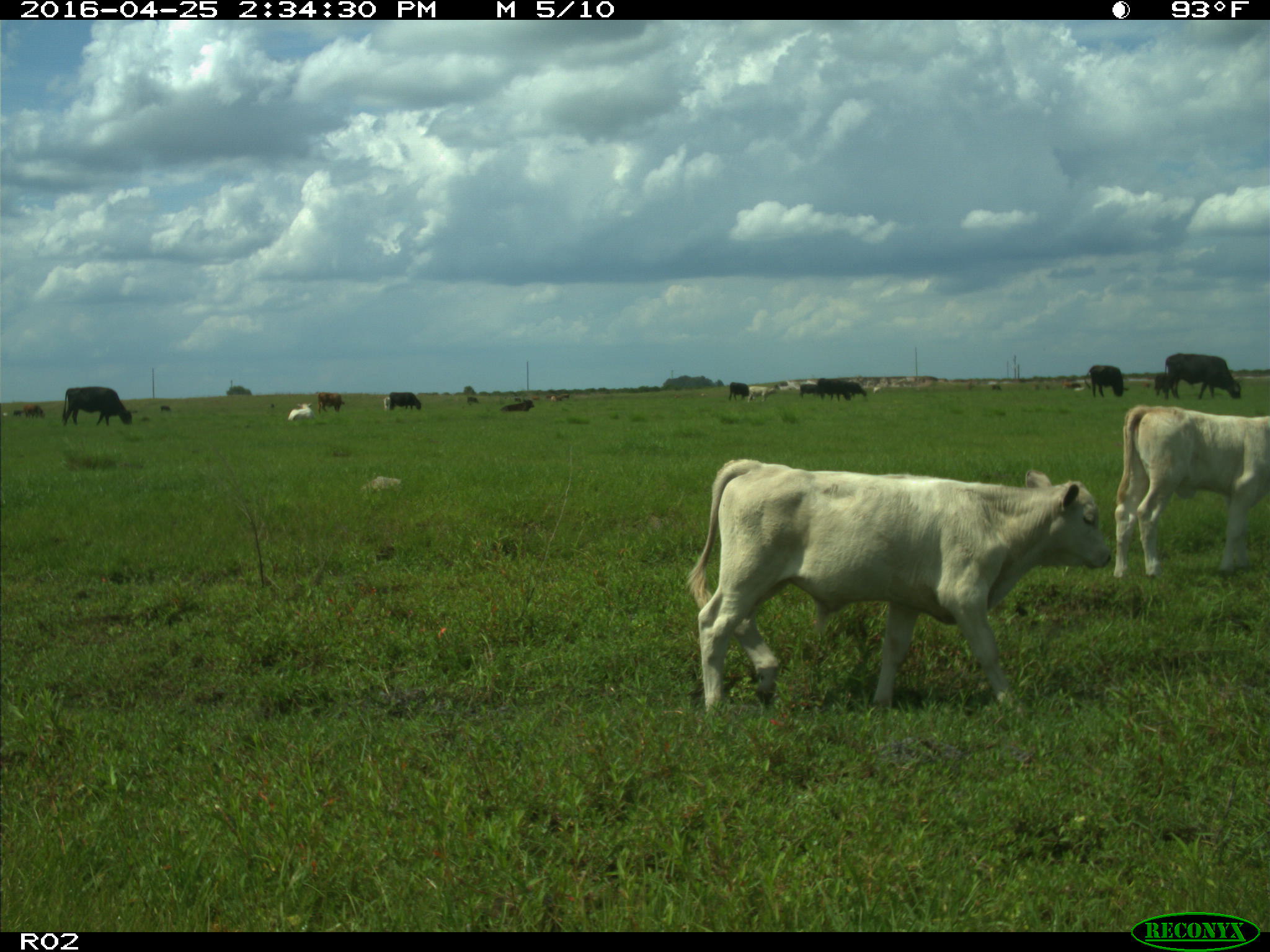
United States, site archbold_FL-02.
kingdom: Animalia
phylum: Chordata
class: Mammalia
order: Artiodactyla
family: Bovidae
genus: Bos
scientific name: Bos taurus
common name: domestic cow